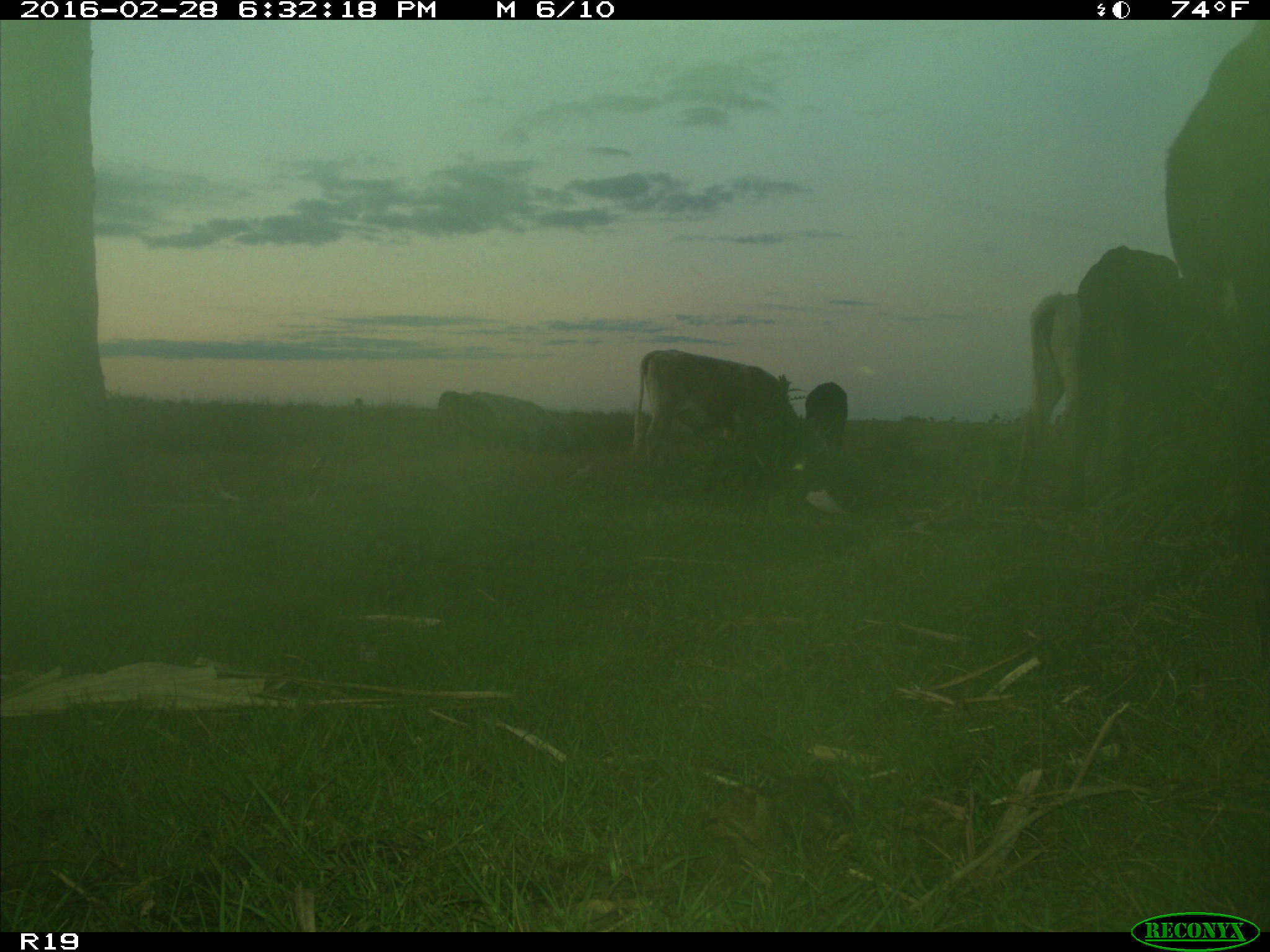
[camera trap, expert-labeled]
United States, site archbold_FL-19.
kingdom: Animalia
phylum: Chordata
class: Mammalia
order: Artiodactyla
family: Bovidae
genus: Bos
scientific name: Bos taurus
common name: domestic cow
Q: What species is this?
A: Bos taurus (domestic cow).